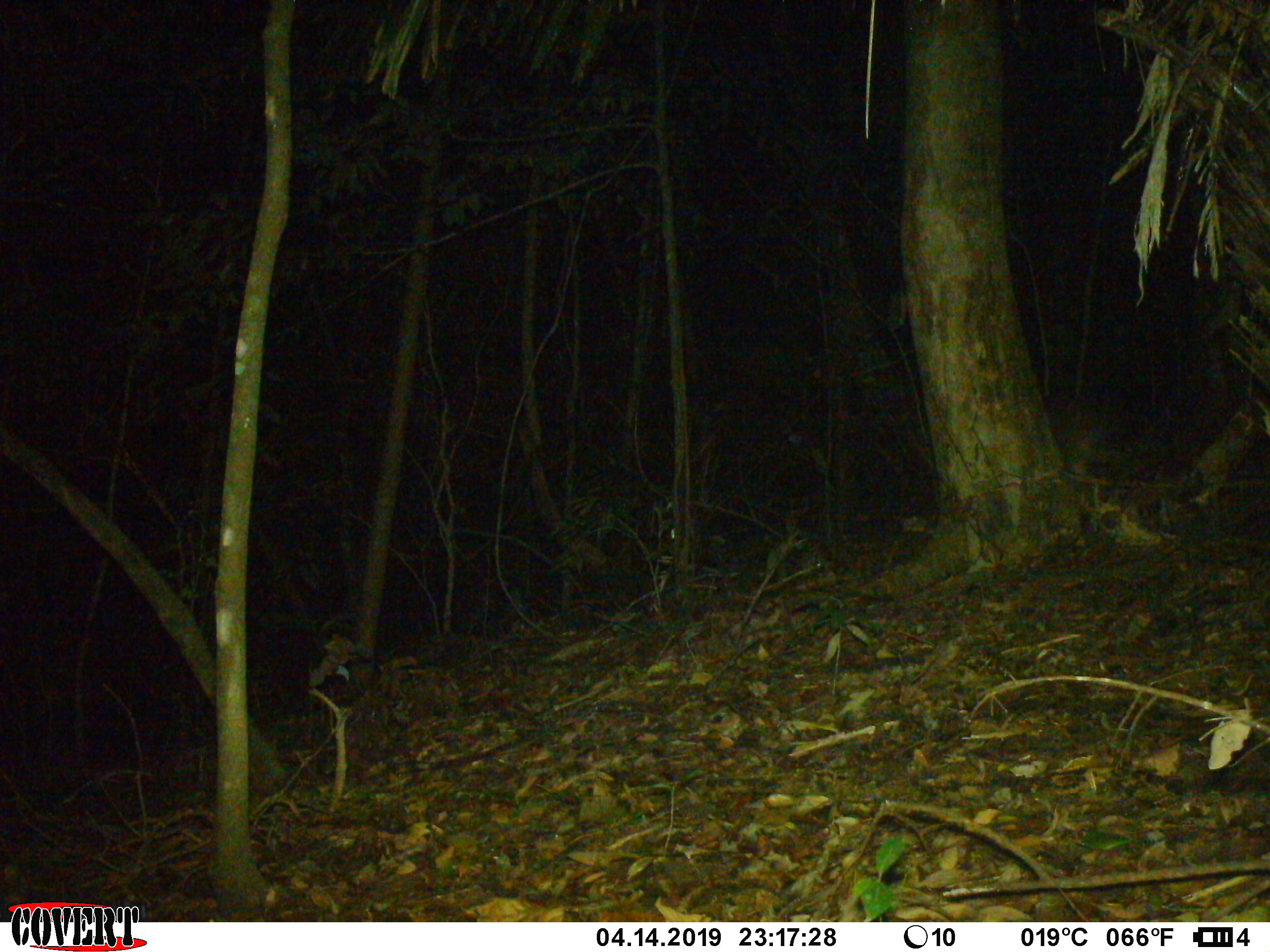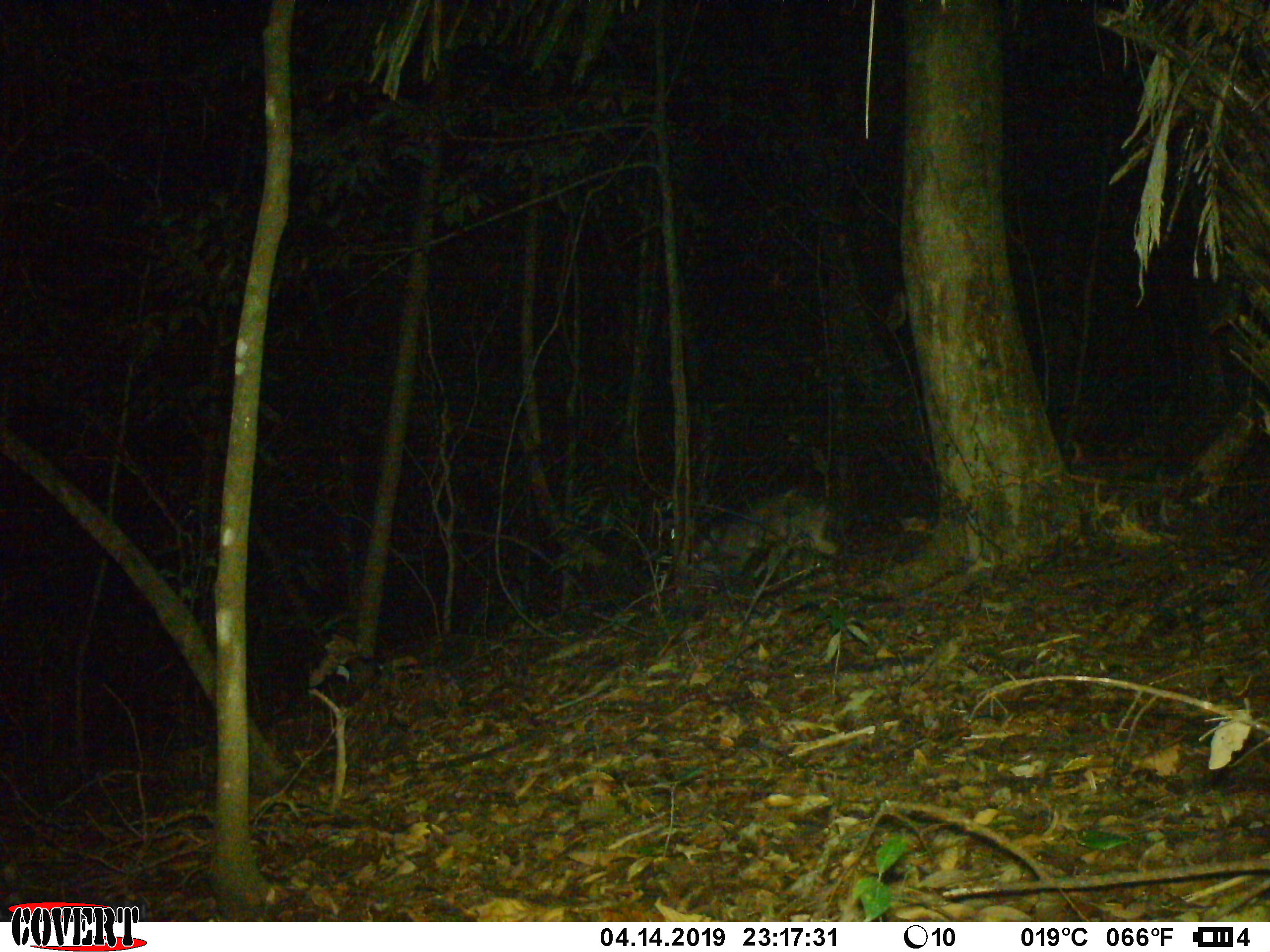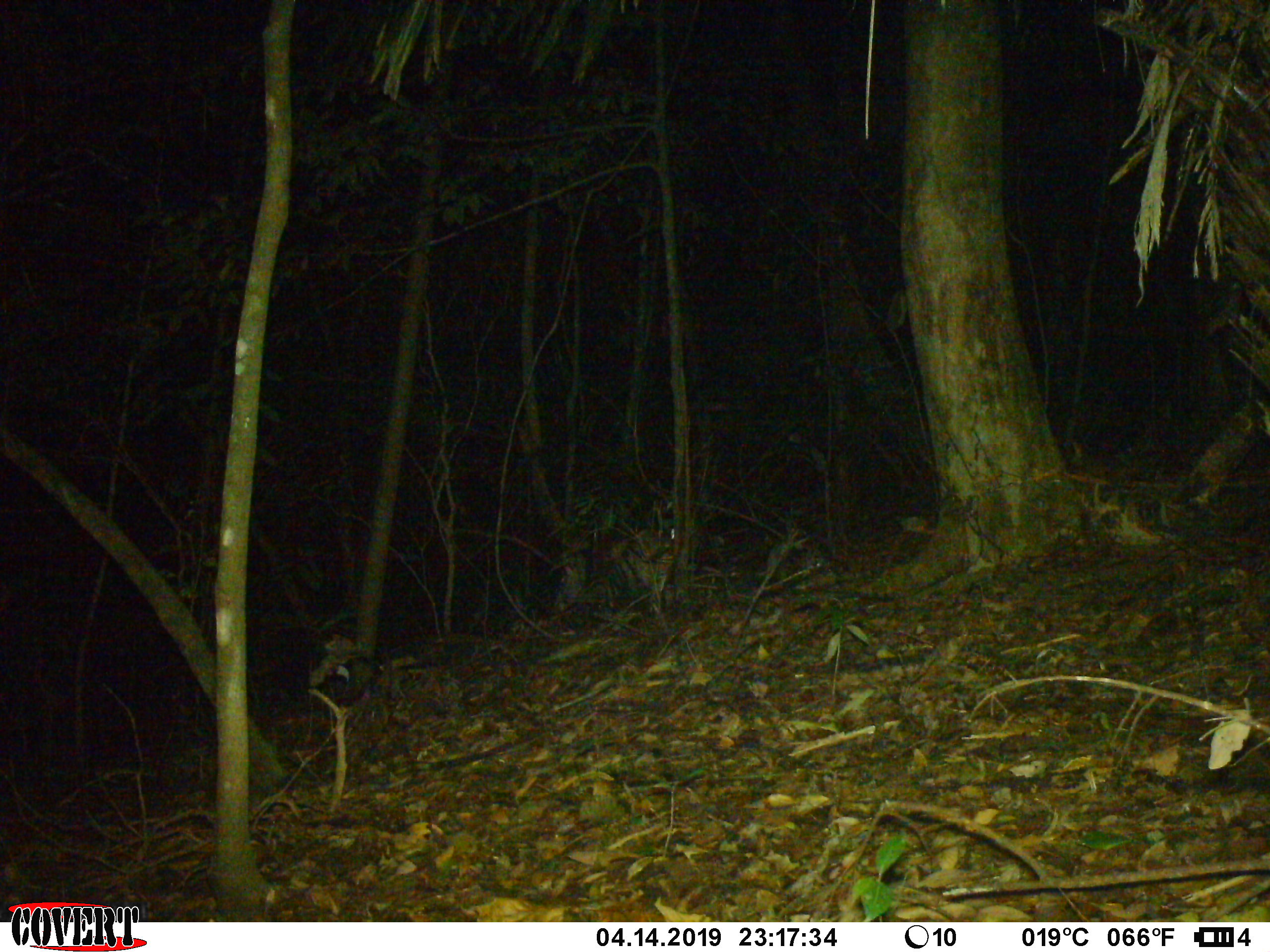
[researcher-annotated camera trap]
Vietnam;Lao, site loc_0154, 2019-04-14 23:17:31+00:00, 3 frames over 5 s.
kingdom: Animalia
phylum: Chordata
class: Mammalia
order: Artiodactyla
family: Suidae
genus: Sus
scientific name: Sus scrofa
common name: eurasian wild pig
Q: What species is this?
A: Eurasian wild pig (Sus scrofa).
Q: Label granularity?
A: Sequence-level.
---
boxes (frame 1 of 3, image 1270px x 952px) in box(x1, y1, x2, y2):
eurasian wild pig: box(1044, 393, 1132, 503)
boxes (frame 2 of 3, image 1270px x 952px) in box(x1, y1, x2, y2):
eurasian wild pig: box(691, 489, 844, 584)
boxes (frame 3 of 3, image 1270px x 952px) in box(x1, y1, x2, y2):
eurasian wild pig: box(554, 528, 725, 612)